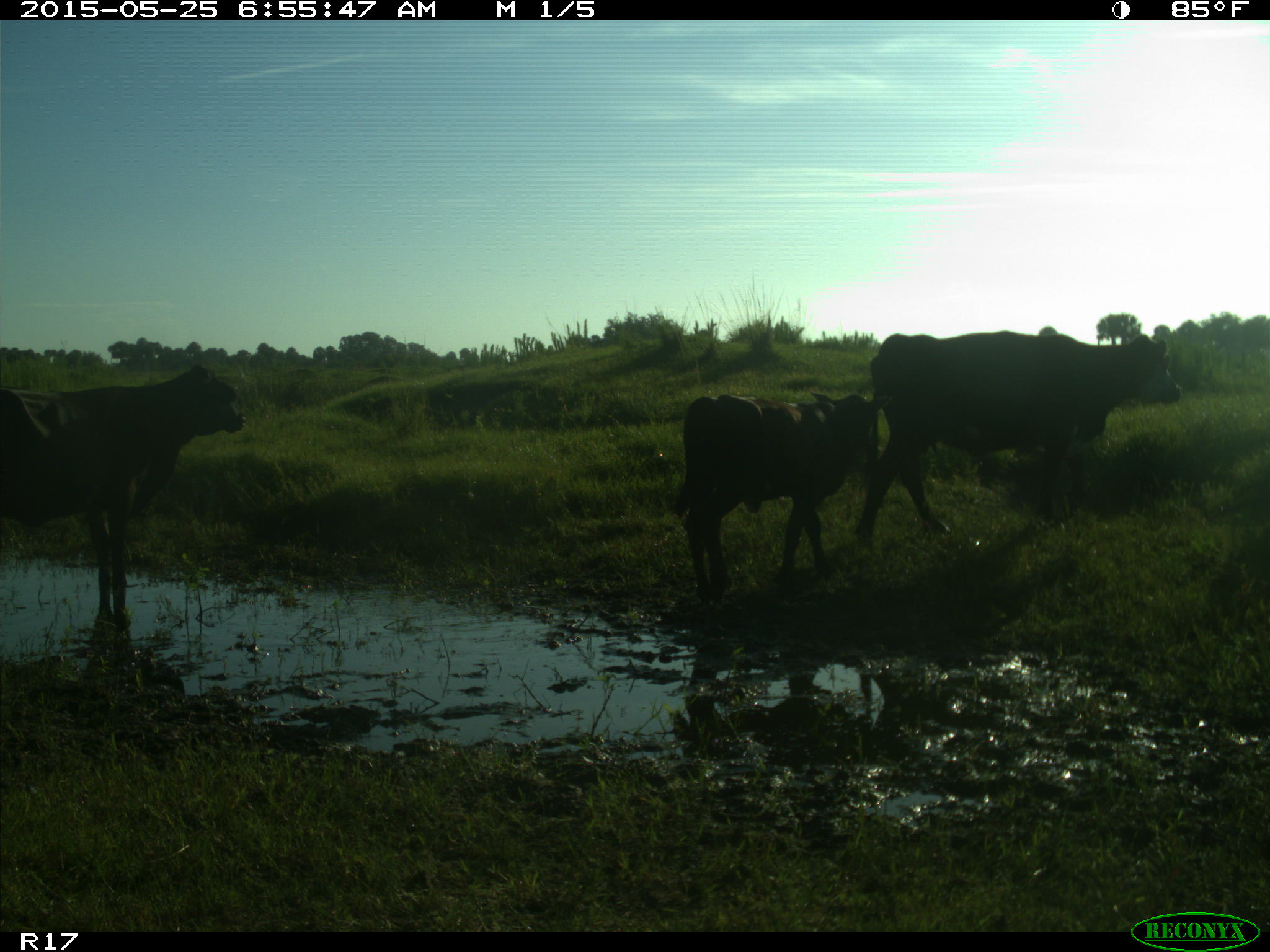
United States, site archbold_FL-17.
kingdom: Animalia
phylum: Chordata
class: Mammalia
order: Artiodactyla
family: Bovidae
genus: Bos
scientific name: Bos taurus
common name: domestic cow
Bos taurus (domestic cow).